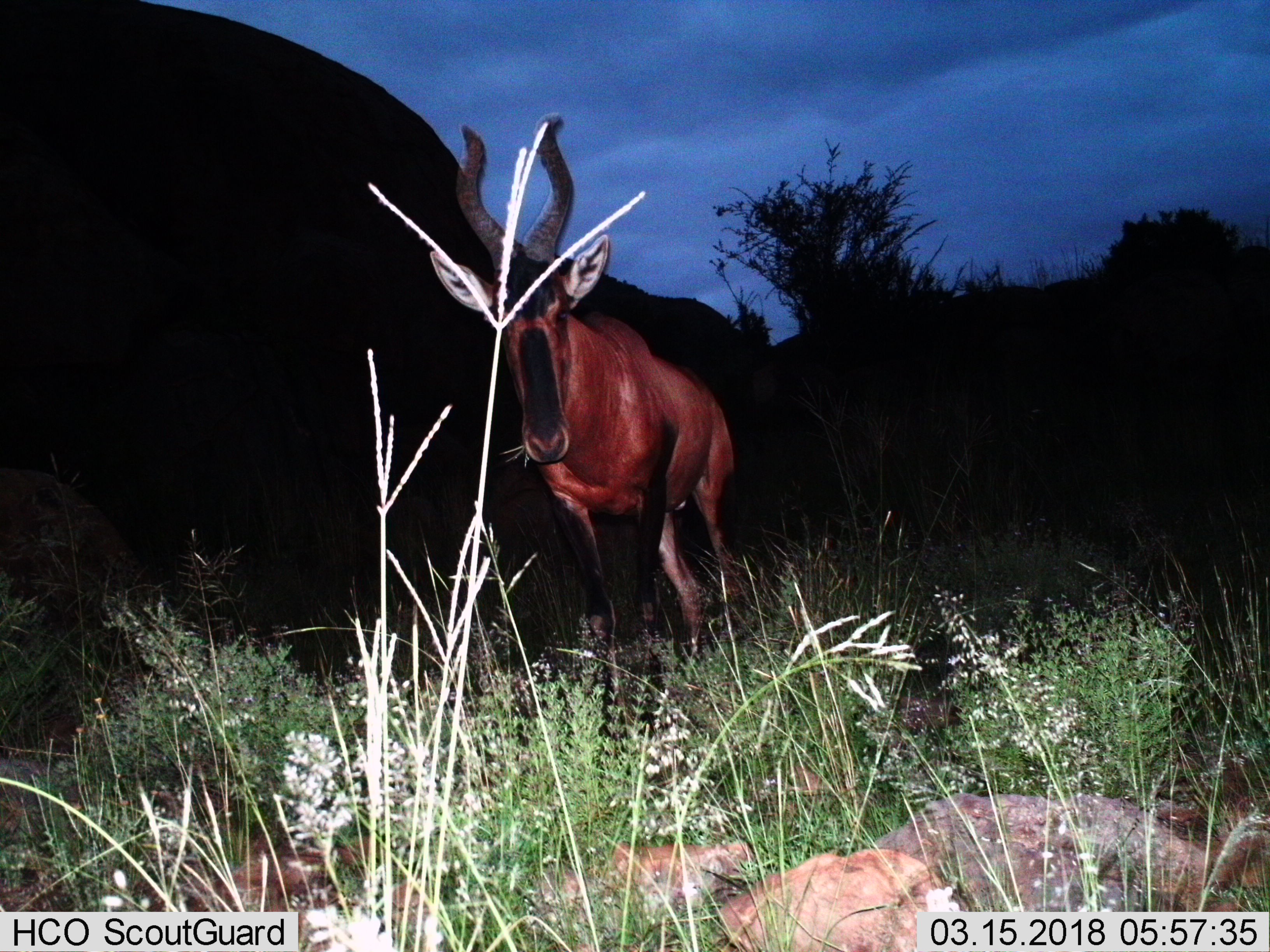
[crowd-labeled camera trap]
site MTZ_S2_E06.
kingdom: Animalia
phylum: Chordata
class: Mammalia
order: Artiodactyla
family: Bovidae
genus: Alcelaphus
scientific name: Alcelaphus buselaphus caama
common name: red hartebeest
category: hartebeestred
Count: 1.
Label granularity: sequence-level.